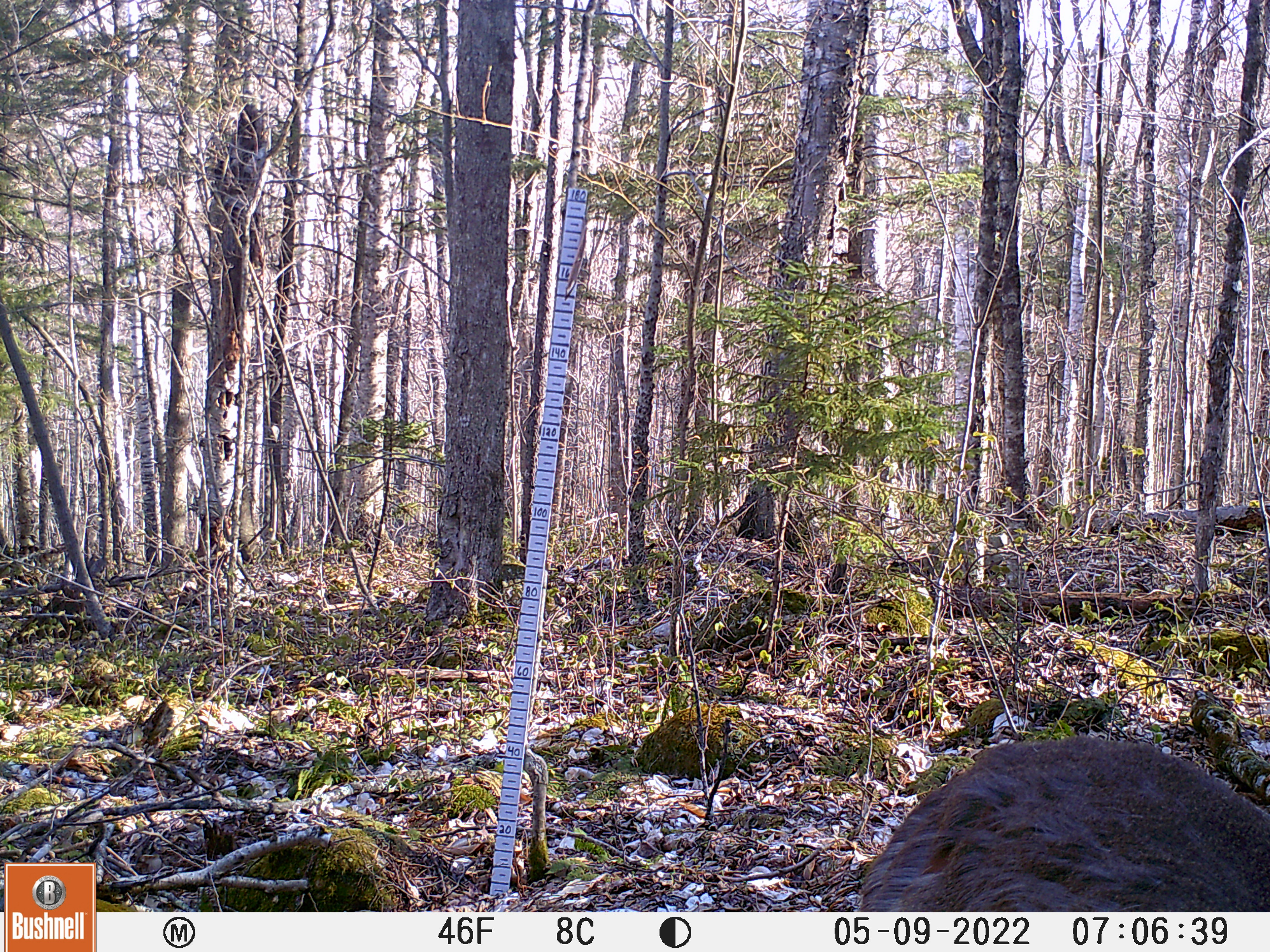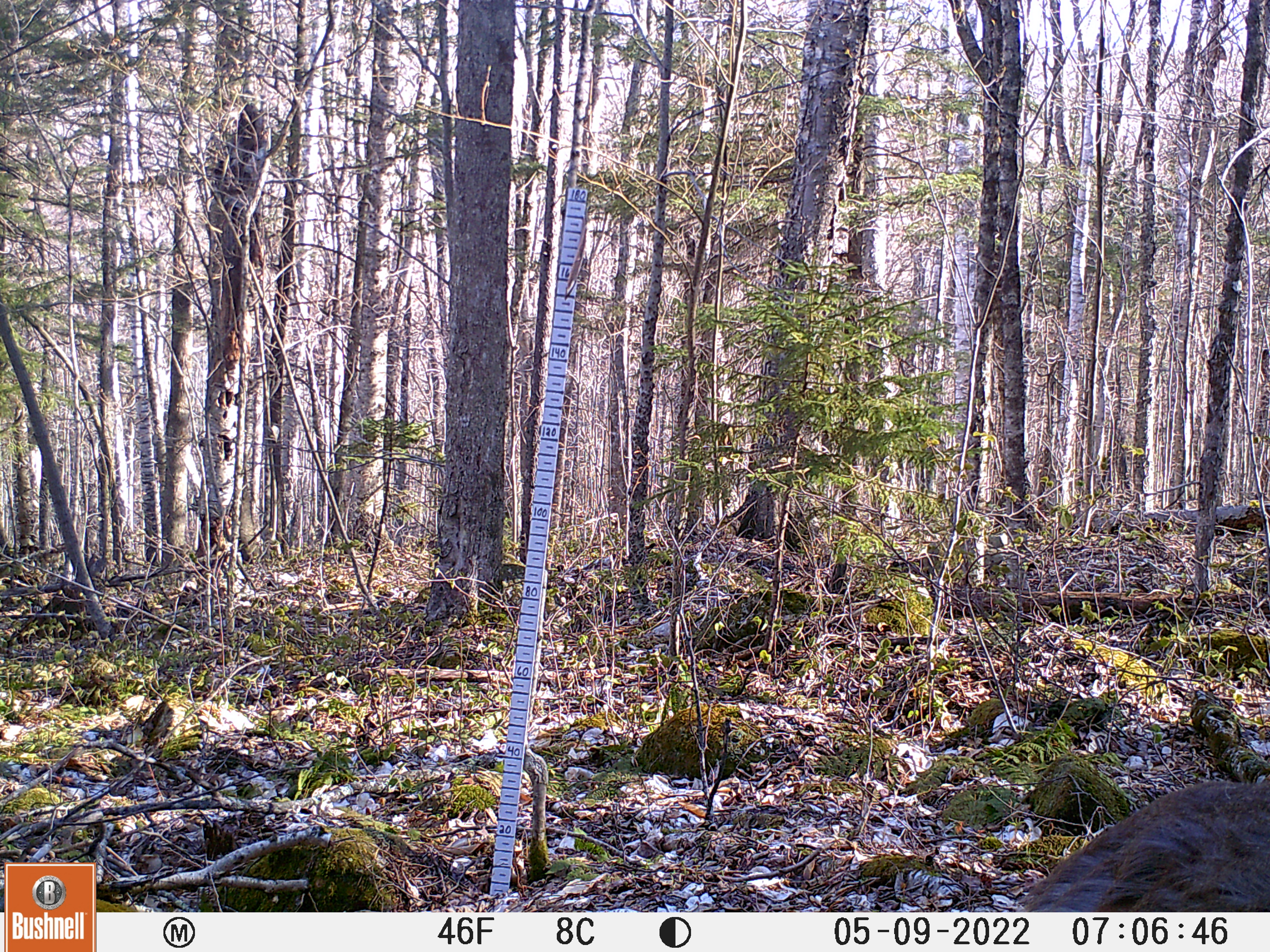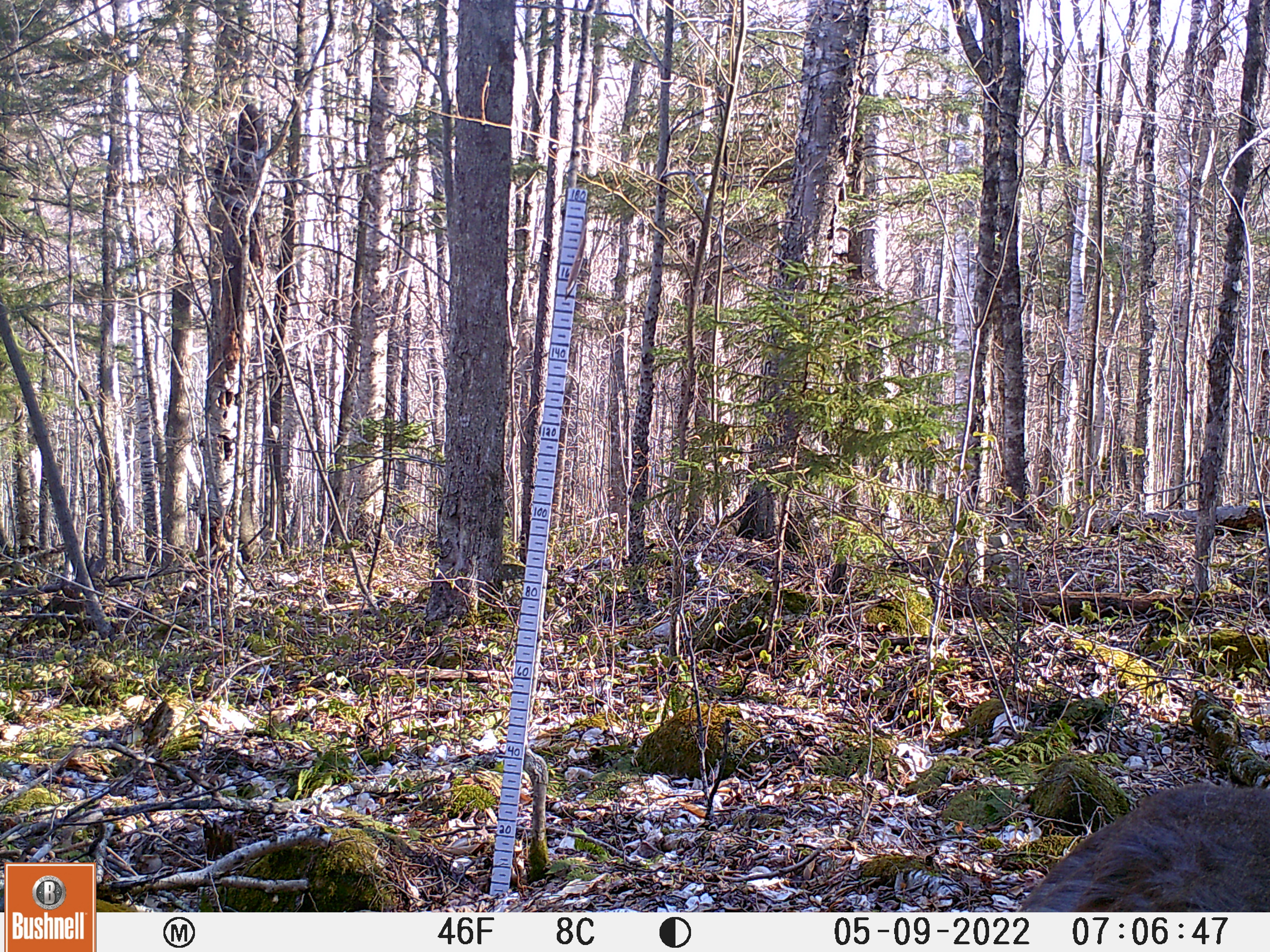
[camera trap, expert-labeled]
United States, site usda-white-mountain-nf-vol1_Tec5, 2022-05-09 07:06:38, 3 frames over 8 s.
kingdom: Animalia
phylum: Chordata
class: Mammalia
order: Artiodactyla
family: Cervidae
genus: Odocoileus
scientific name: Odocoileus virginianus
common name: white-tailed deer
White-tailed deer (Odocoileus virginianus).